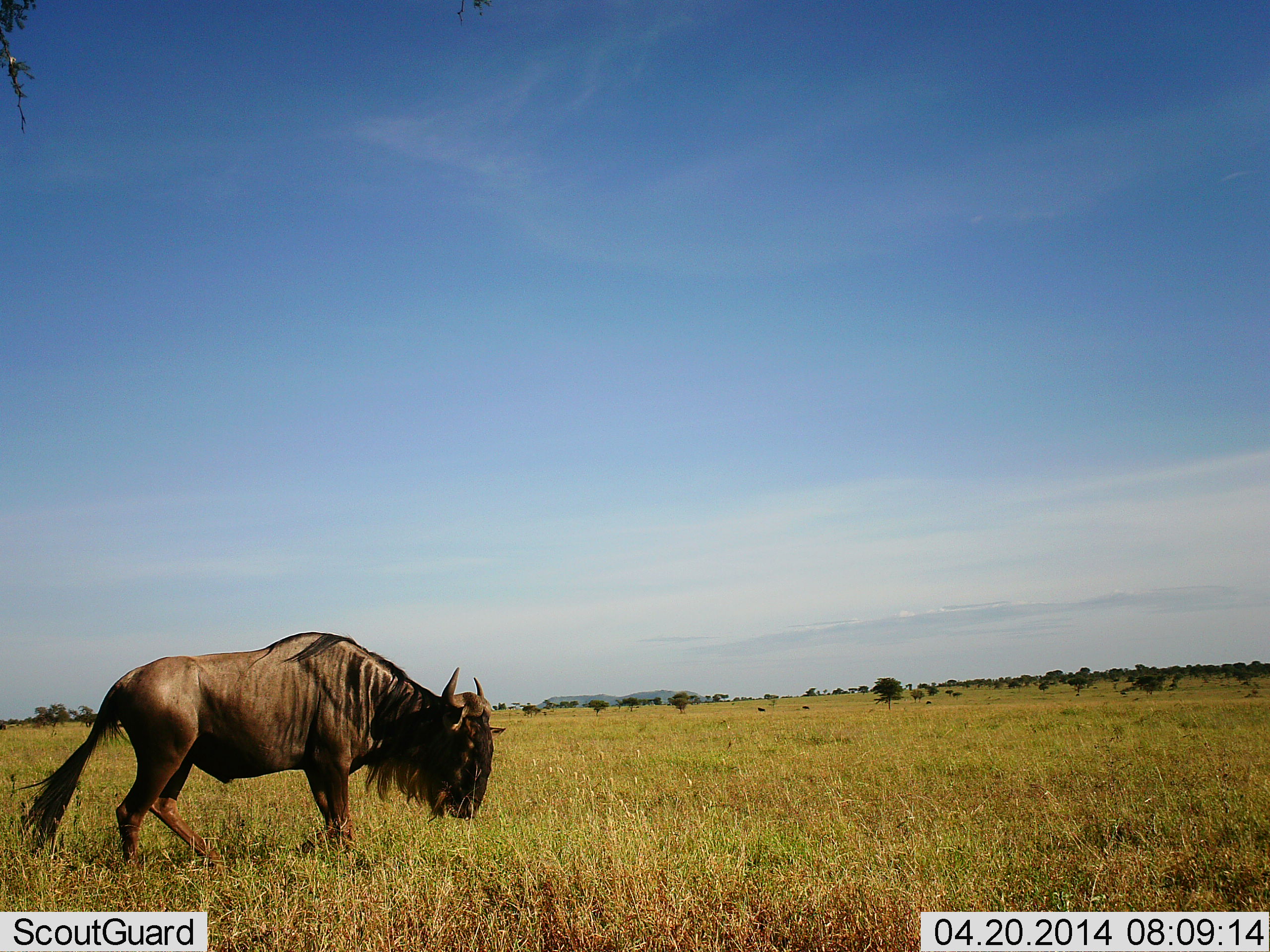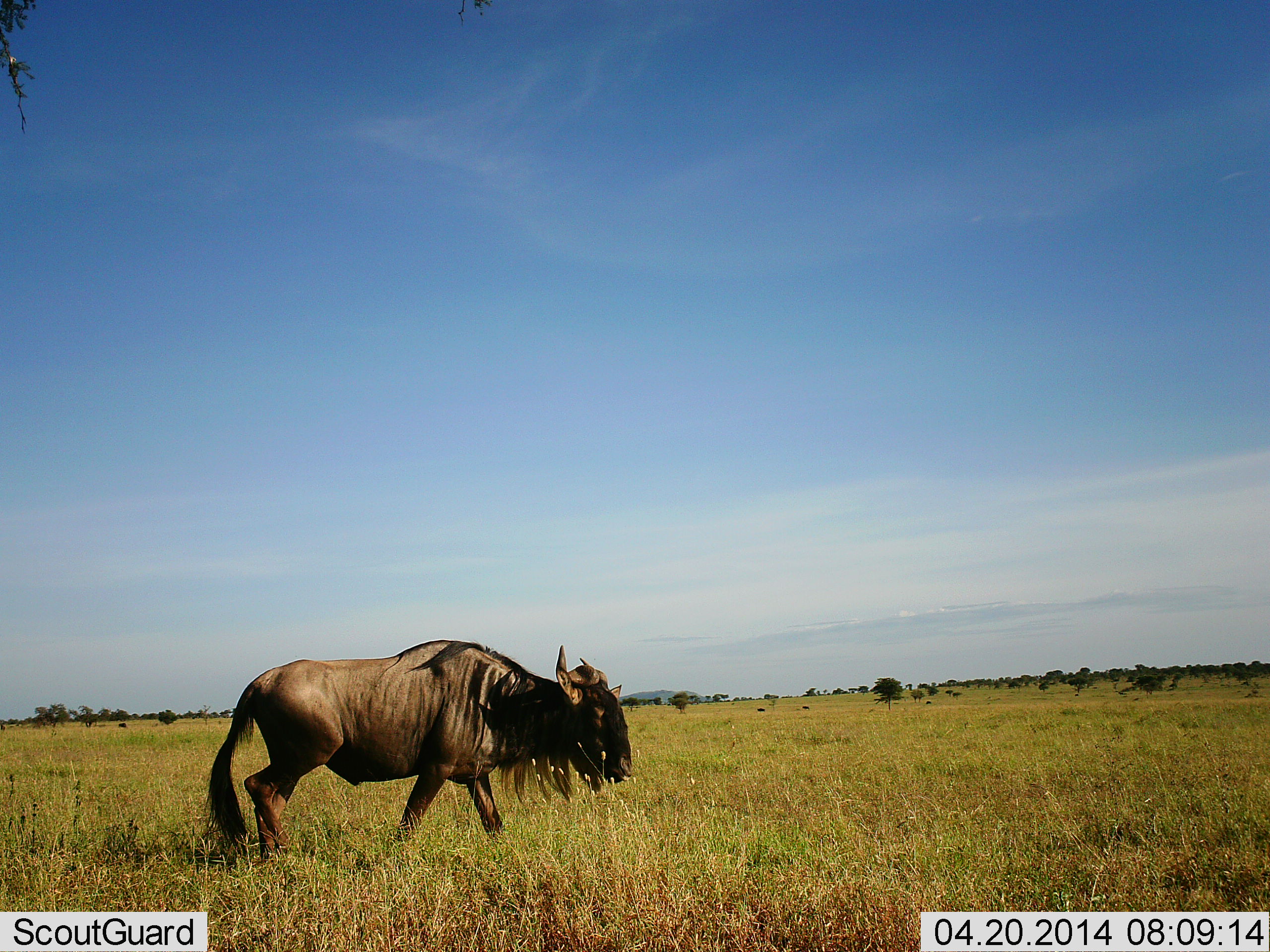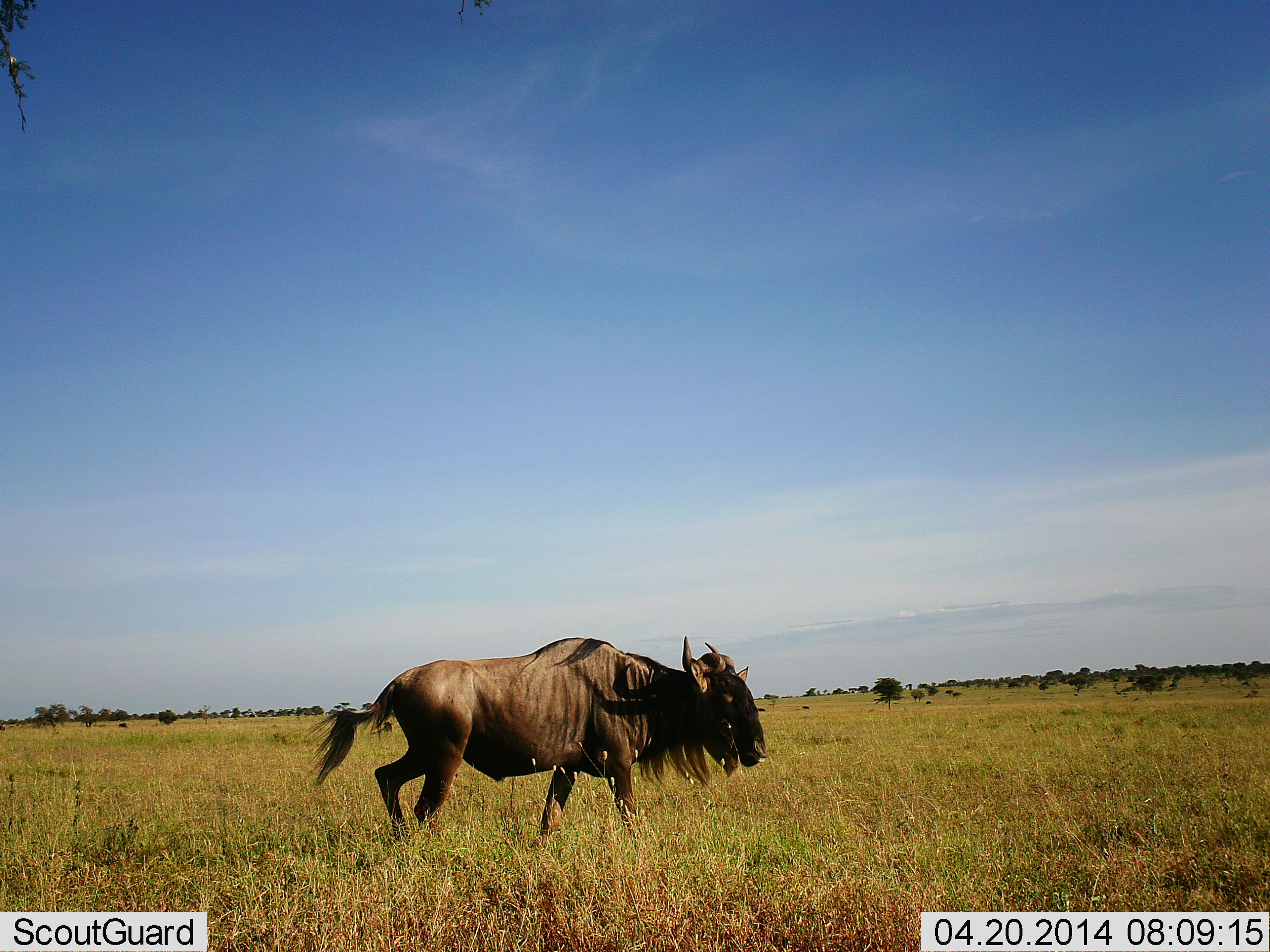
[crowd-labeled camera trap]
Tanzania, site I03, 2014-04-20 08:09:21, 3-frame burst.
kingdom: Animalia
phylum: Chordata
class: Mammalia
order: Artiodactyla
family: Bovidae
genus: Connochaetes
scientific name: Connochaetes taurinus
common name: blue wildebeest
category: wildebeest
Wildebeest (blue wildebeest) (Connochaetes taurinus), count 1. Behavior (volunteer vote fractions): standing 10%, resting 0%, moving 100%, interacting 0%. Young present (vote fraction): 0%. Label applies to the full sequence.